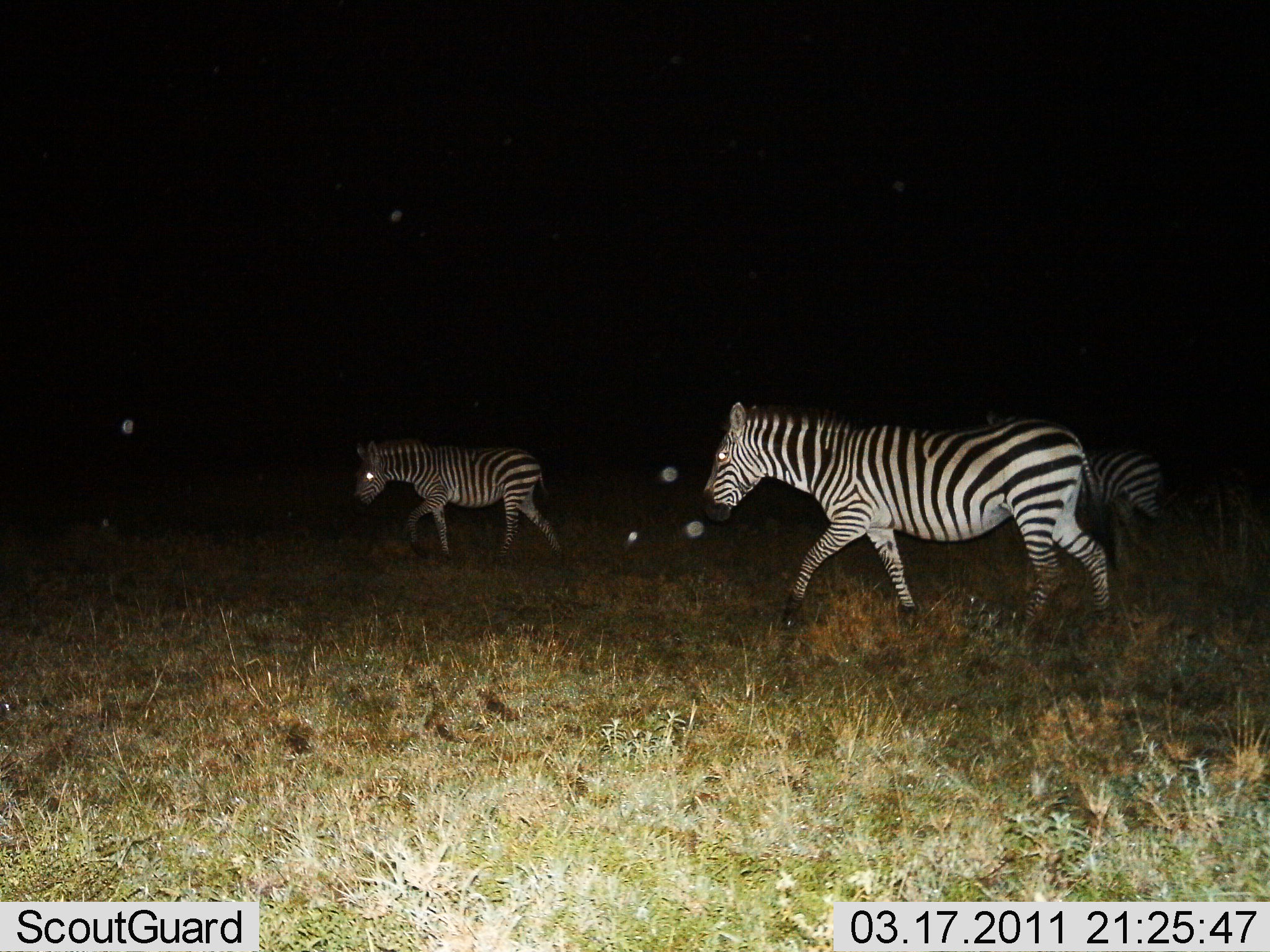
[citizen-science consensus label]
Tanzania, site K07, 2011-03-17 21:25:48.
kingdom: Animalia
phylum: Chordata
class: Mammalia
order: Perissodactyla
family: Equidae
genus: Equus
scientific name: Equus quagga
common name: plains zebra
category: zebra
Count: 3.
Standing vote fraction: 10%.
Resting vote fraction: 0%.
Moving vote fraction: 100%.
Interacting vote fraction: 0%.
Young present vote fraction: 0%.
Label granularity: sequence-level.